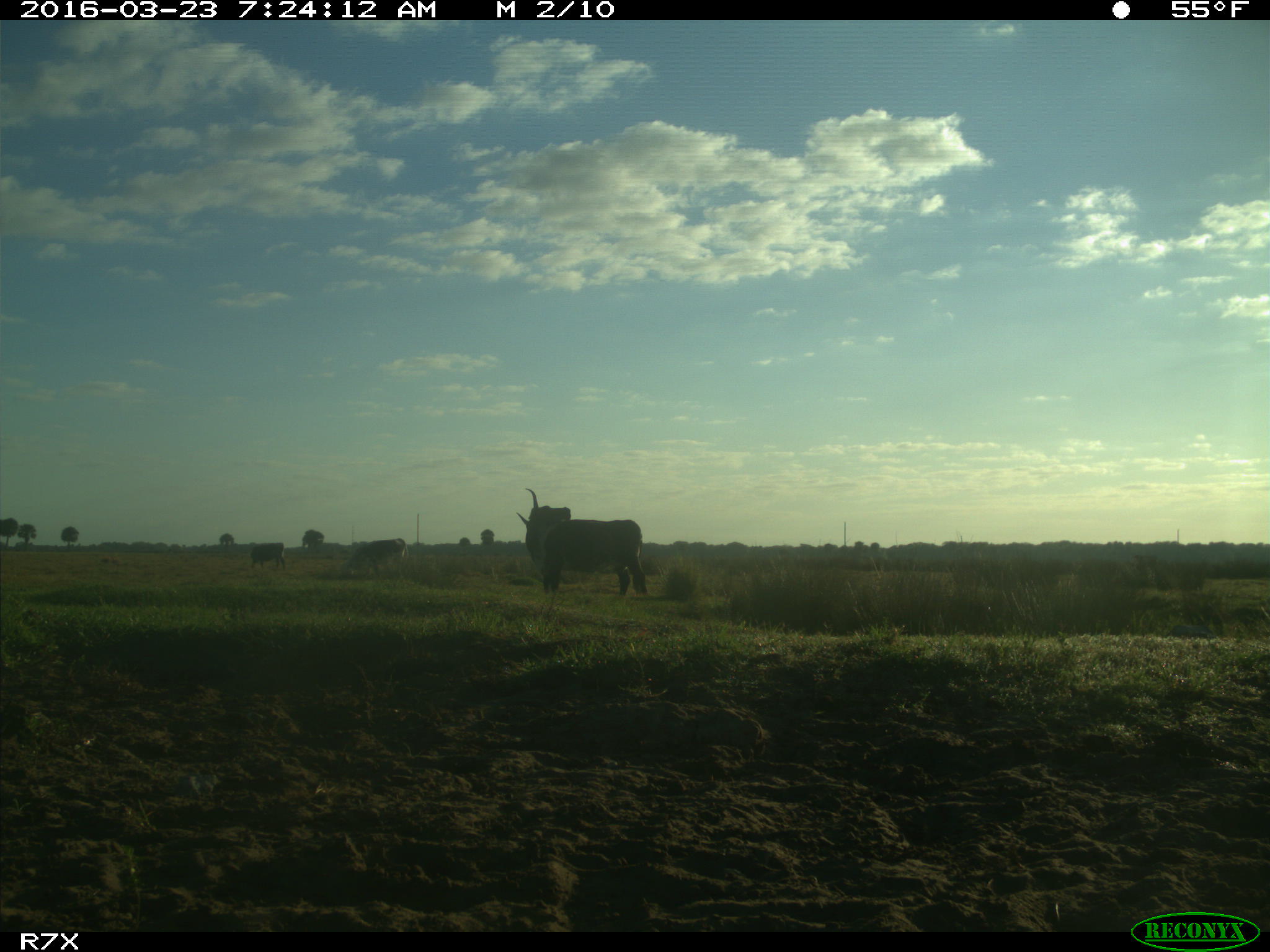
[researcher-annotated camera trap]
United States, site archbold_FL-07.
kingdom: Animalia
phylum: Chordata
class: Mammalia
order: Artiodactyla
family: Bovidae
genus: Bos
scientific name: Bos taurus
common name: domestic cow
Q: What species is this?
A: Bos taurus (domestic cow).